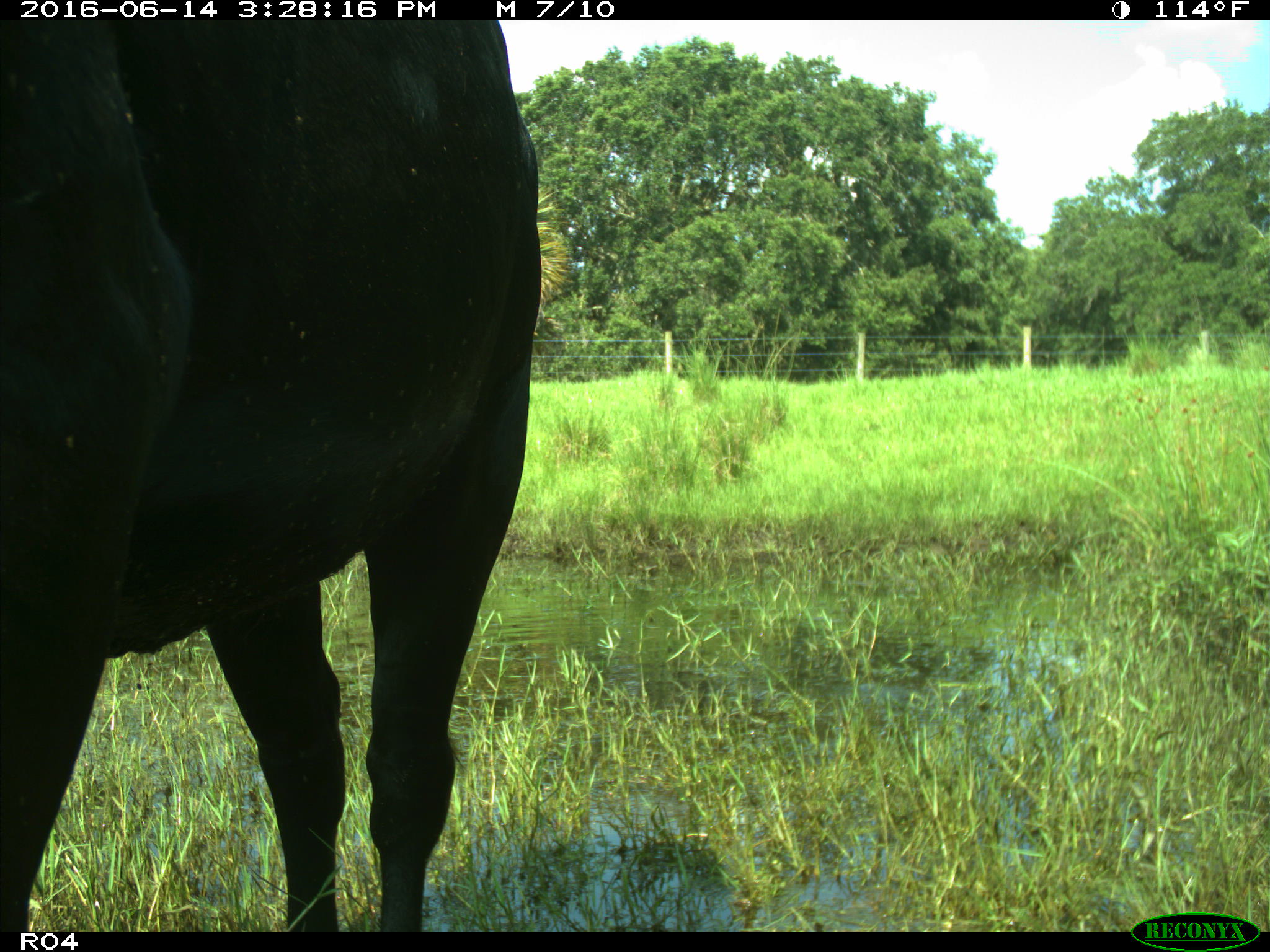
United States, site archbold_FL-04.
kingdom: Animalia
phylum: Chordata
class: Mammalia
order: Artiodactyla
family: Bovidae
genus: Bos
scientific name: Bos taurus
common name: domestic cow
Bos taurus (domestic cow).